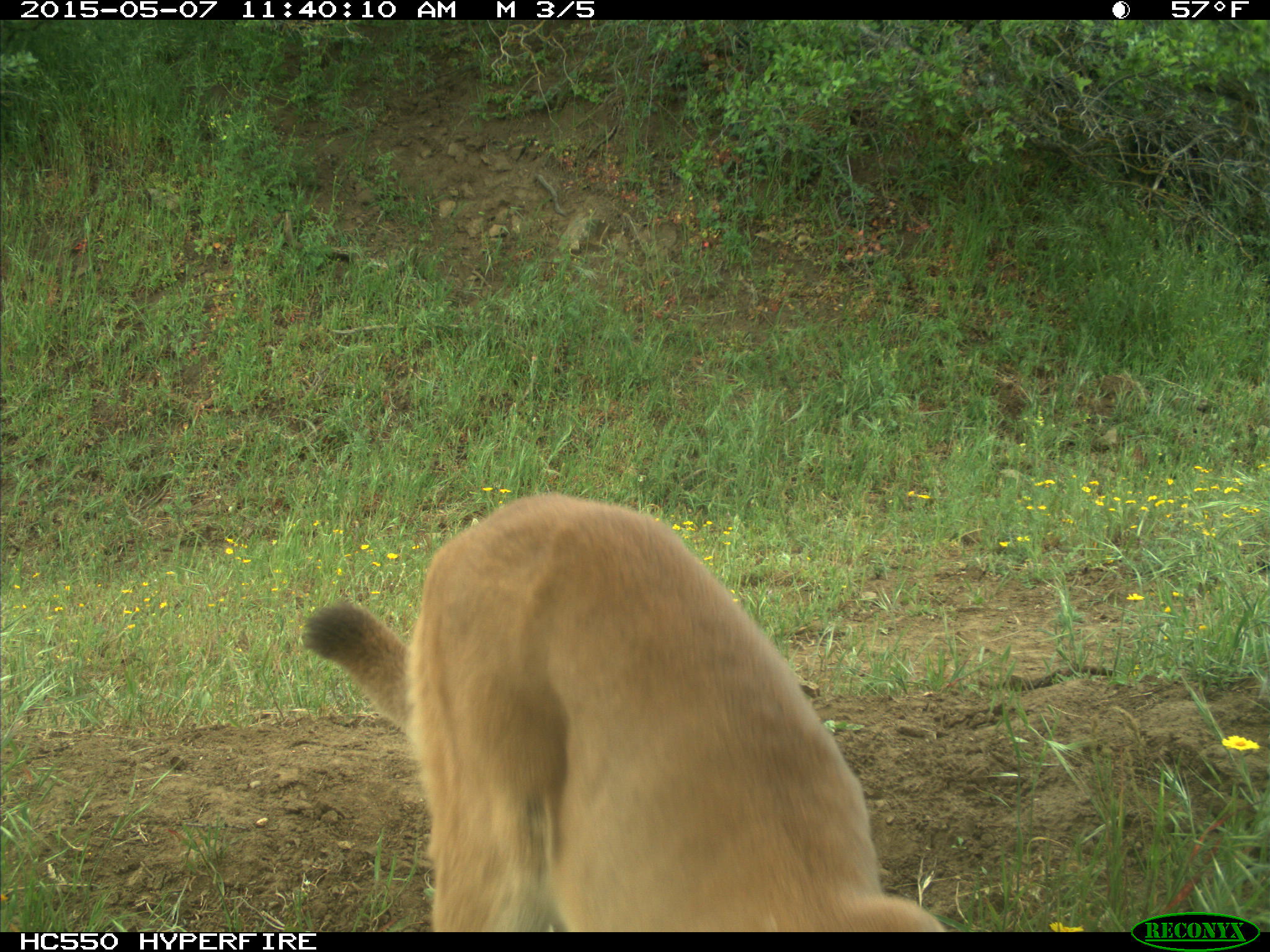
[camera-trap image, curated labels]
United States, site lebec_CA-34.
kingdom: Animalia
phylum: Chordata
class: Mammalia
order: Carnivora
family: Felidae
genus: Puma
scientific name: Puma concolor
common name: mountain lion